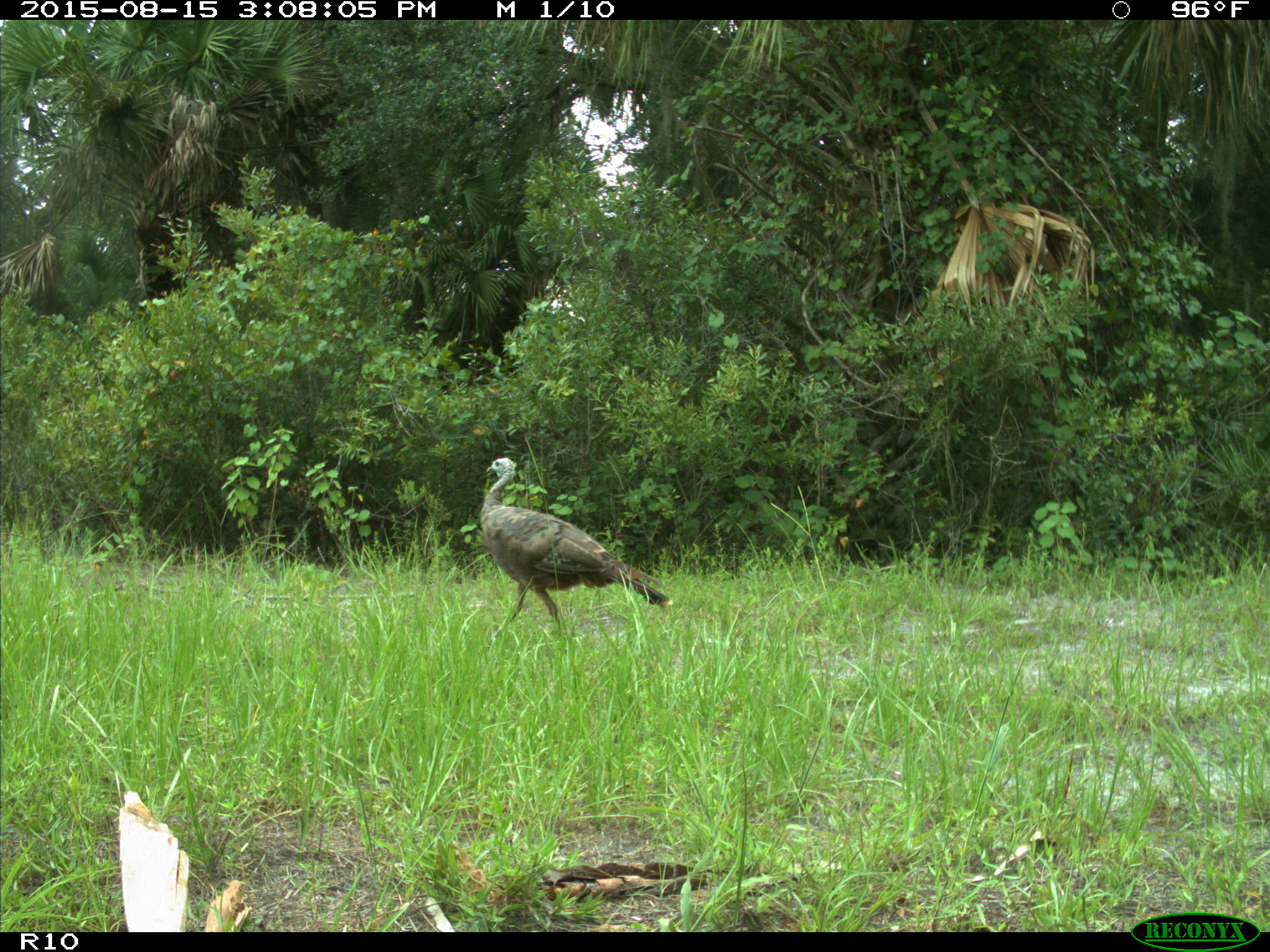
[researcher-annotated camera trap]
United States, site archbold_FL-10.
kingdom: Animalia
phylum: Chordata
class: Aves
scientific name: Aves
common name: birds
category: unidentified bird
Unidentified bird (birds) (Aves).